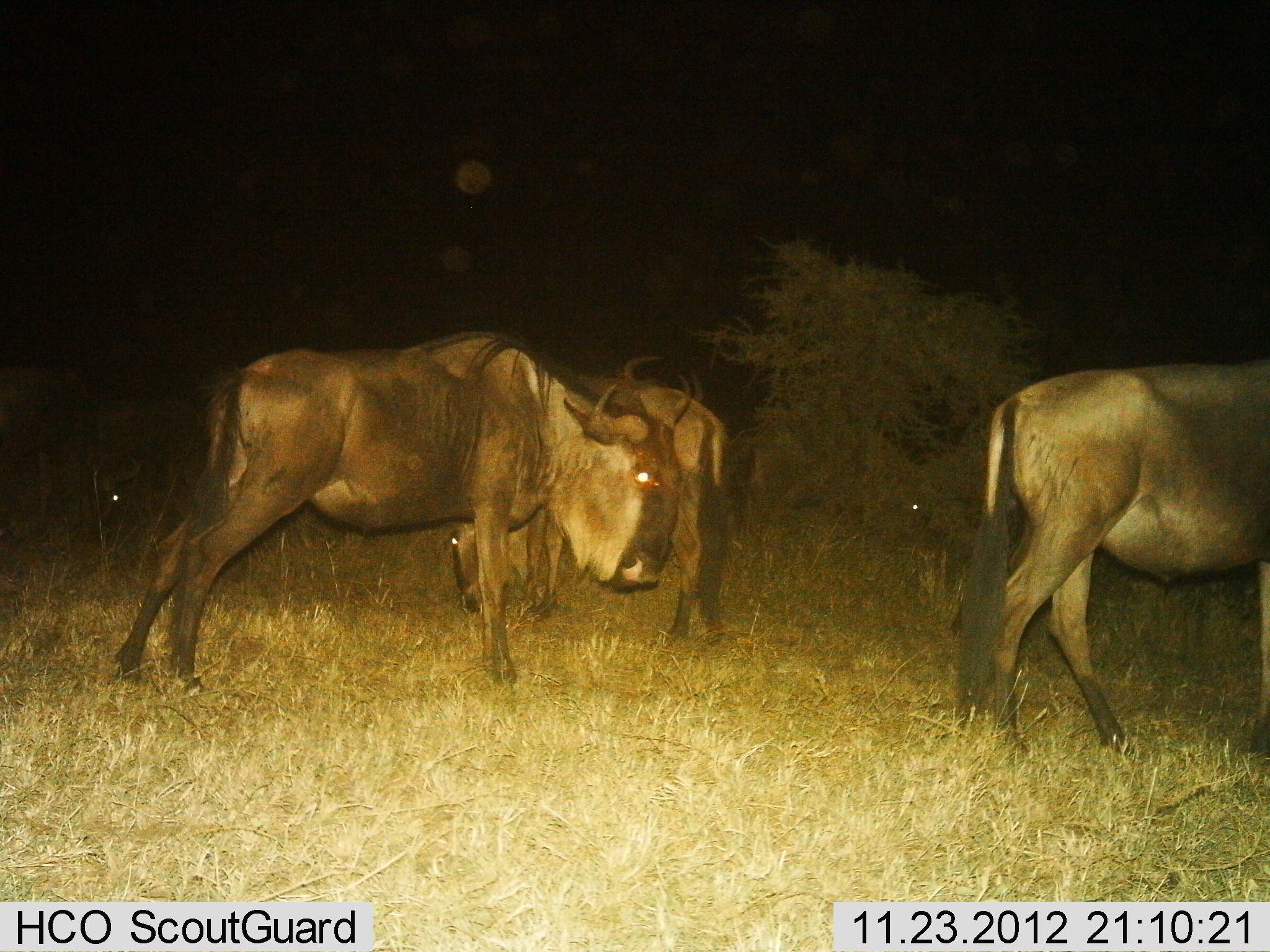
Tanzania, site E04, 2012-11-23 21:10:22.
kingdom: Animalia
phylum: Chordata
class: Mammalia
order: Artiodactyla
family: Bovidae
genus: Connochaetes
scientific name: Connochaetes taurinus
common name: blue wildebeest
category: wildebeest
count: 3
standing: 54%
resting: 3%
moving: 43%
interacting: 3%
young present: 0%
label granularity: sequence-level